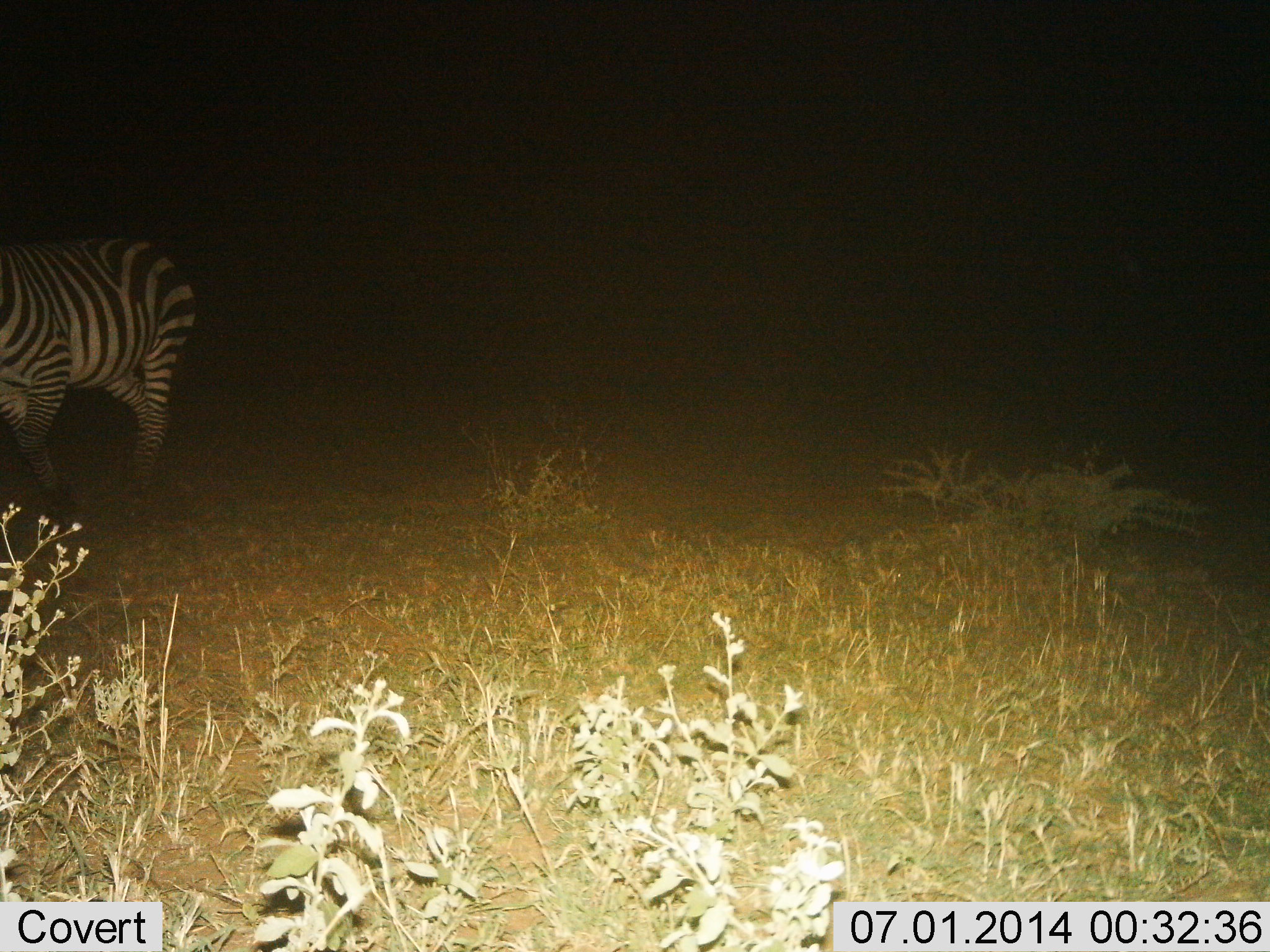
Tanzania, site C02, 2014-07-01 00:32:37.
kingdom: Animalia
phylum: Chordata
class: Mammalia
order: Perissodactyla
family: Equidae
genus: Equus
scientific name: Equus quagga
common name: plains zebra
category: zebra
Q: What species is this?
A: Zebra (plains zebra) (Equus quagga).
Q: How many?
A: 1.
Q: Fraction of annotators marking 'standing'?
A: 30%.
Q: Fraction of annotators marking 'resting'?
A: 0%.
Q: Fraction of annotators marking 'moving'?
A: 70%.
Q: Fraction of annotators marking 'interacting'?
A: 0%.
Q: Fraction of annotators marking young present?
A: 0%.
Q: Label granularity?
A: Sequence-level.